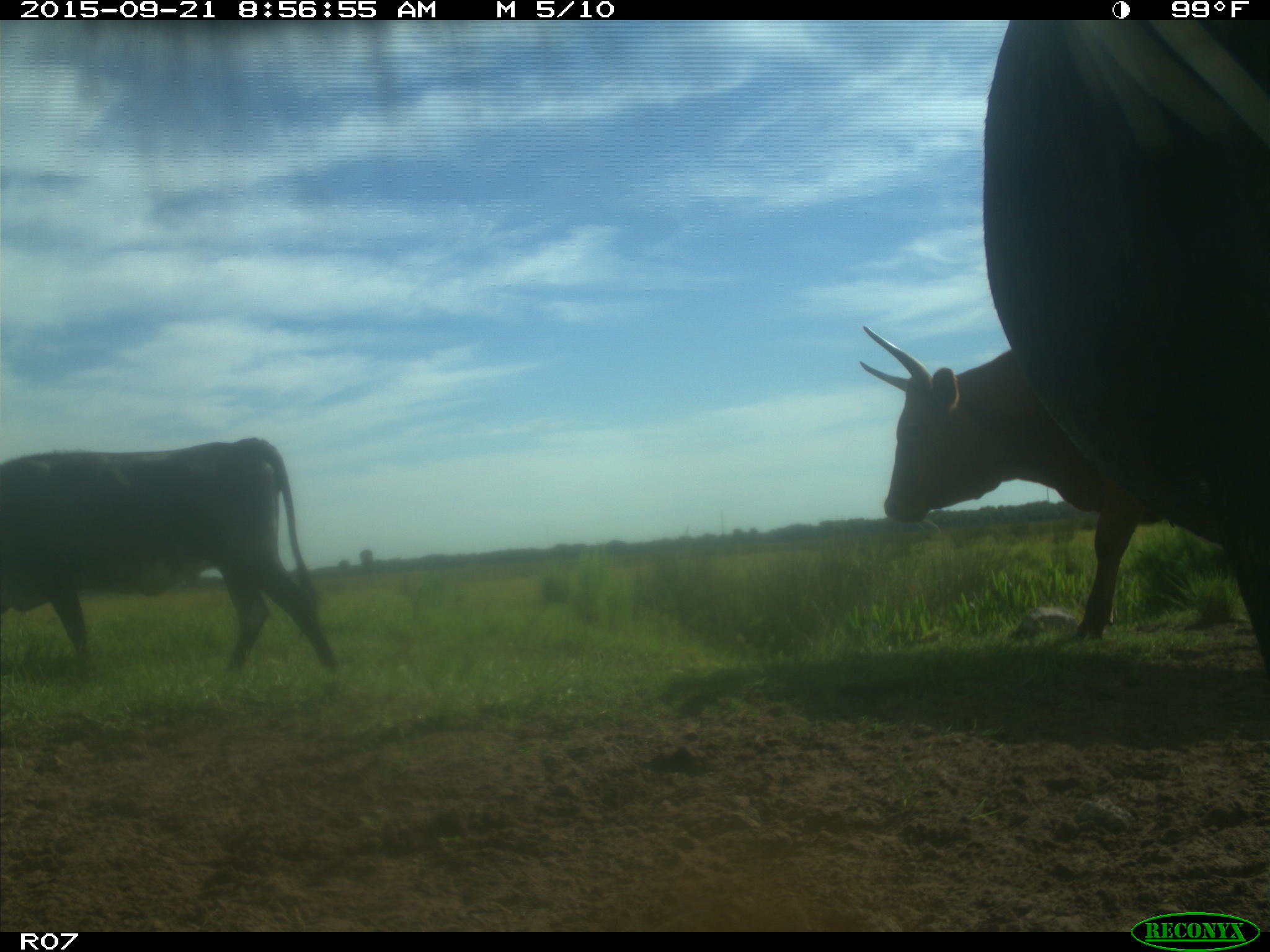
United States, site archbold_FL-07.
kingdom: Animalia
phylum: Chordata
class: Mammalia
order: Artiodactyla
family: Bovidae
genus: Bos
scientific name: Bos taurus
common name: domestic cow